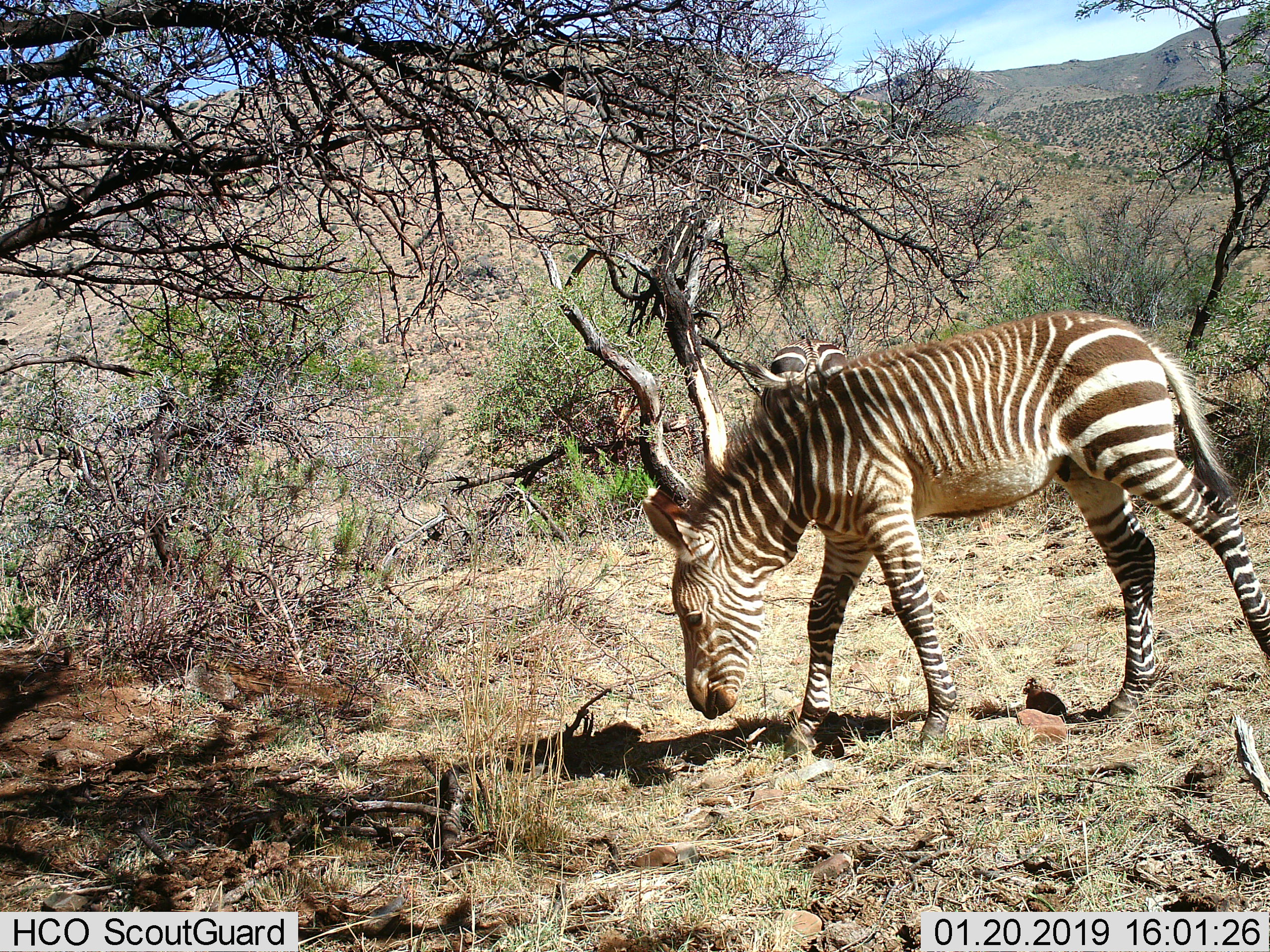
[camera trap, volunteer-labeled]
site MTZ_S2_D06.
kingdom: Animalia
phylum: Chordata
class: Mammalia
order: Perissodactyla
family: Equidae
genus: Equus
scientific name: Equus zebra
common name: mountain zebra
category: zebramountain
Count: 1.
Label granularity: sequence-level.